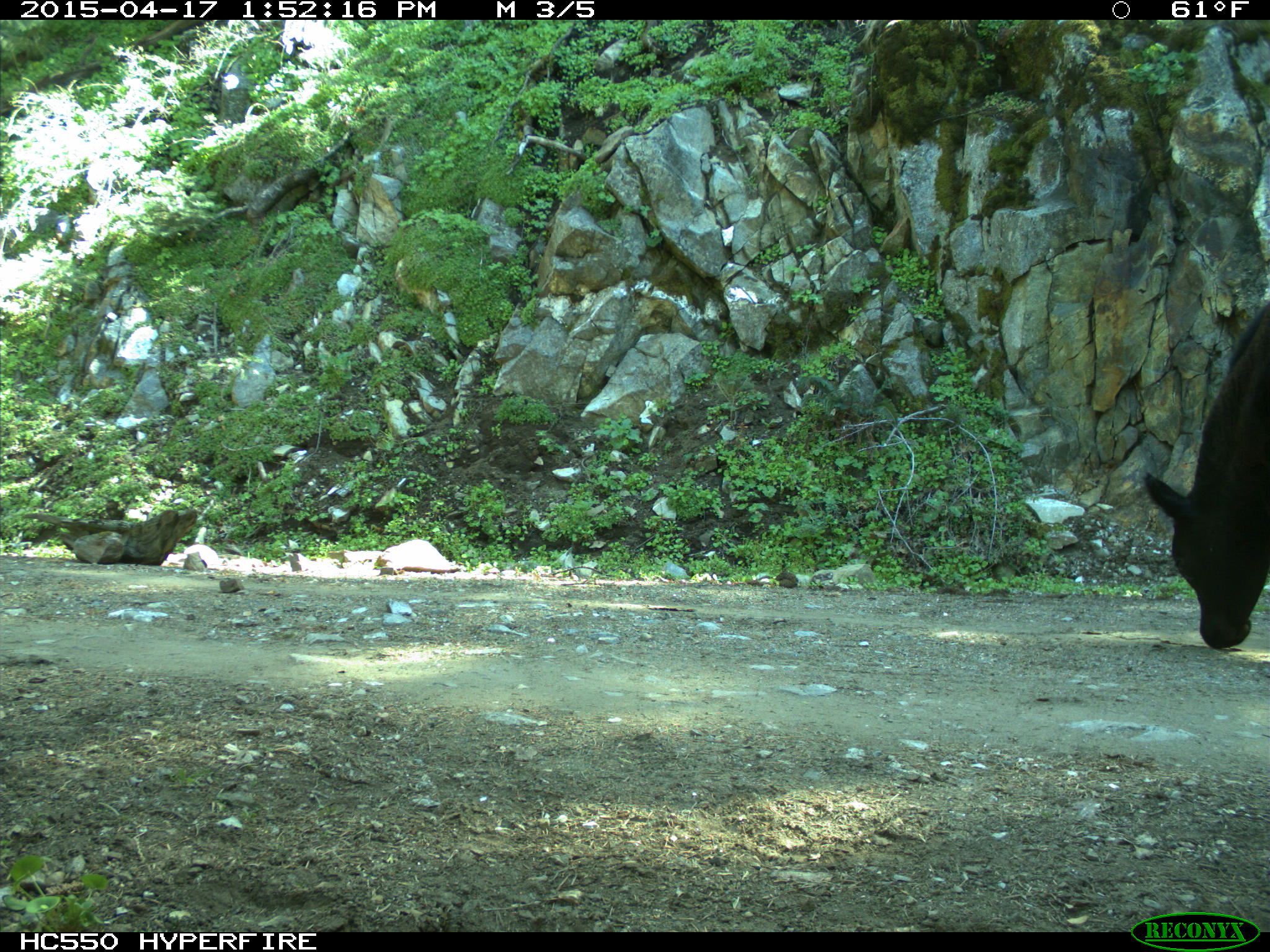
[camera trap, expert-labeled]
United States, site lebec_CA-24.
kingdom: Animalia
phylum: Chordata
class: Mammalia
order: Artiodactyla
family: Bovidae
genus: Bos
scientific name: Bos taurus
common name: domestic cow